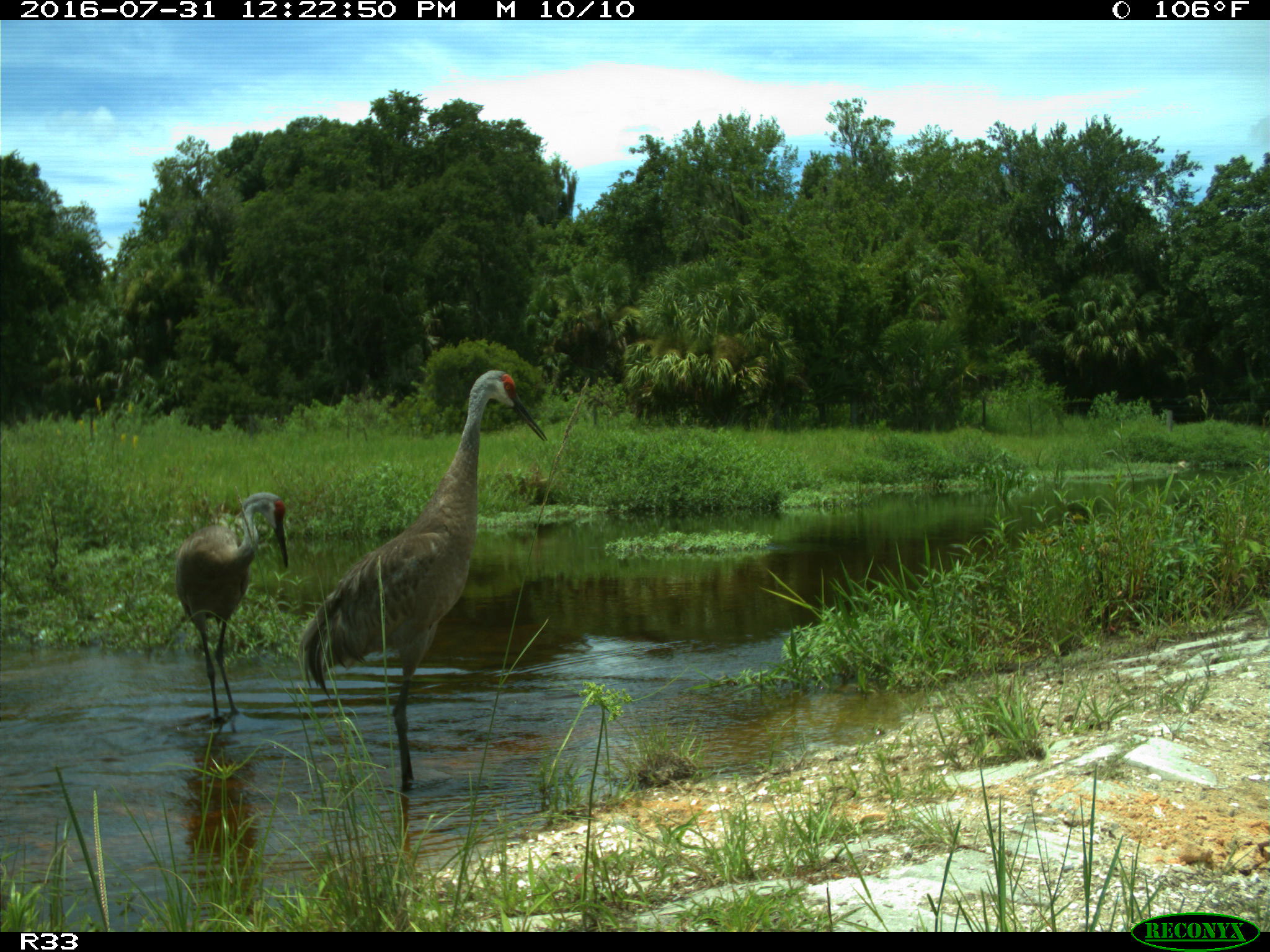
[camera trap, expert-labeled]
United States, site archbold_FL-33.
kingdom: Animalia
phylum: Chordata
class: Aves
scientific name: Aves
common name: birds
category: unidentified bird